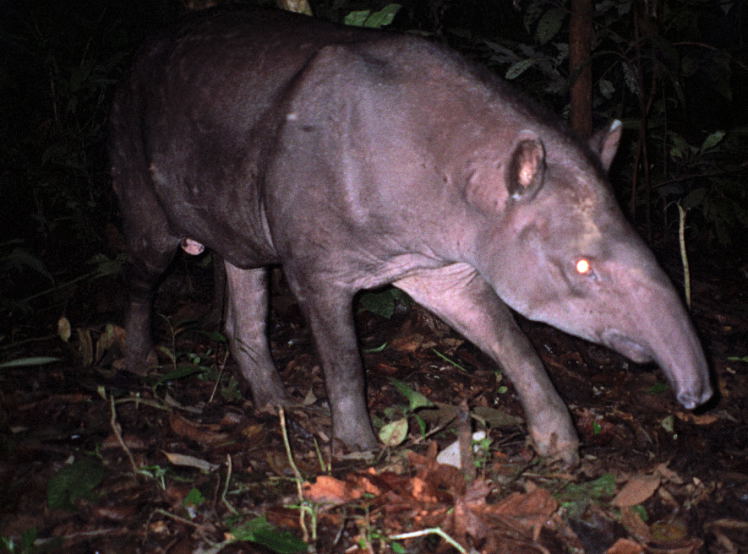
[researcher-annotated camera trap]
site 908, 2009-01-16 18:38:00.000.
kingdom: Animalia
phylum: Chordata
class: Mammalia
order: Perissodactyla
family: Tapiridae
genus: Tapirus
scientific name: Tapirus terrestris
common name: south american tapir